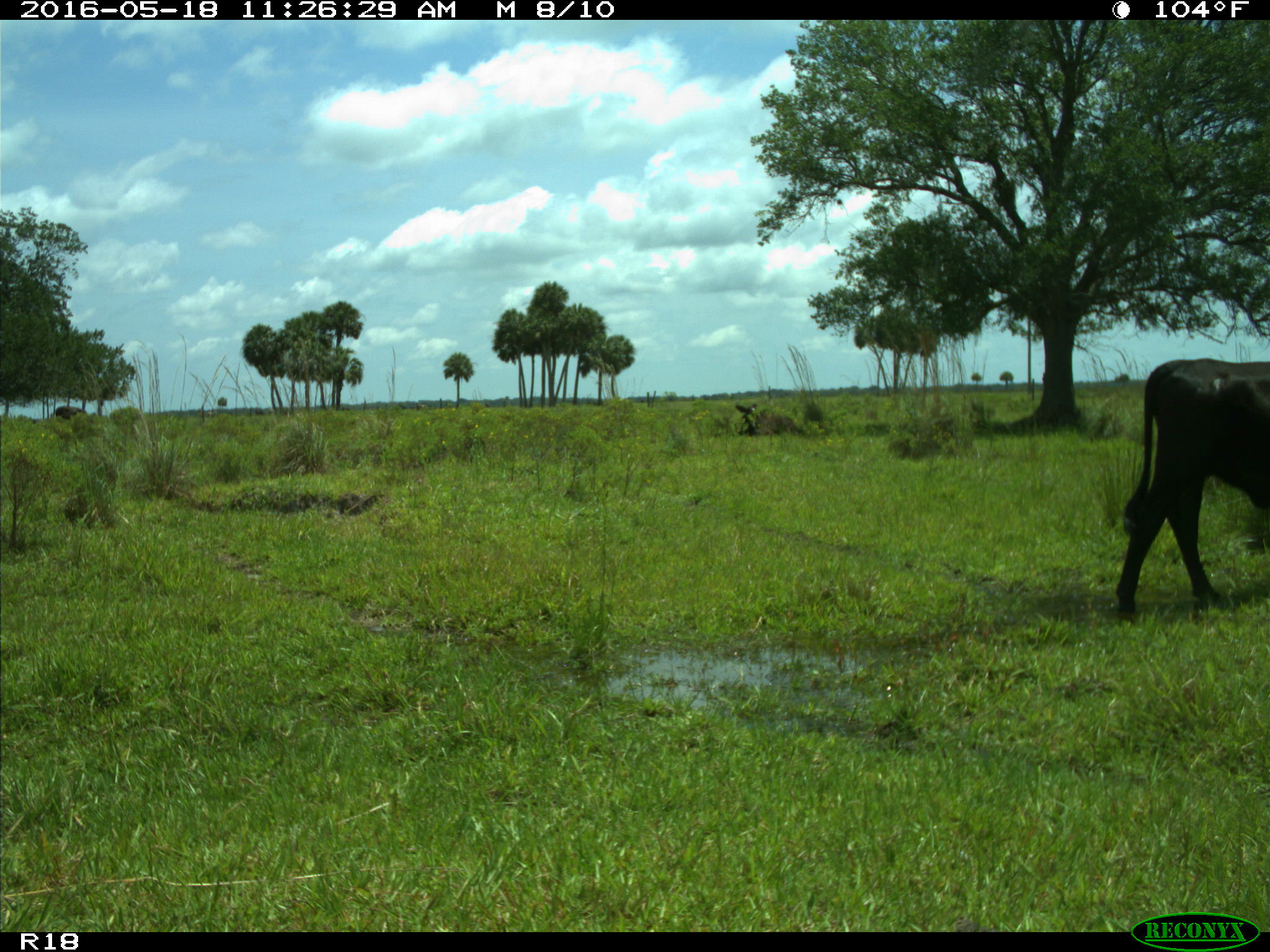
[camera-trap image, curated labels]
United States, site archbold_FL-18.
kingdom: Animalia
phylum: Chordata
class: Mammalia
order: Artiodactyla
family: Bovidae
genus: Bos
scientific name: Bos taurus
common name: domestic cow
Bos taurus (domestic cow).